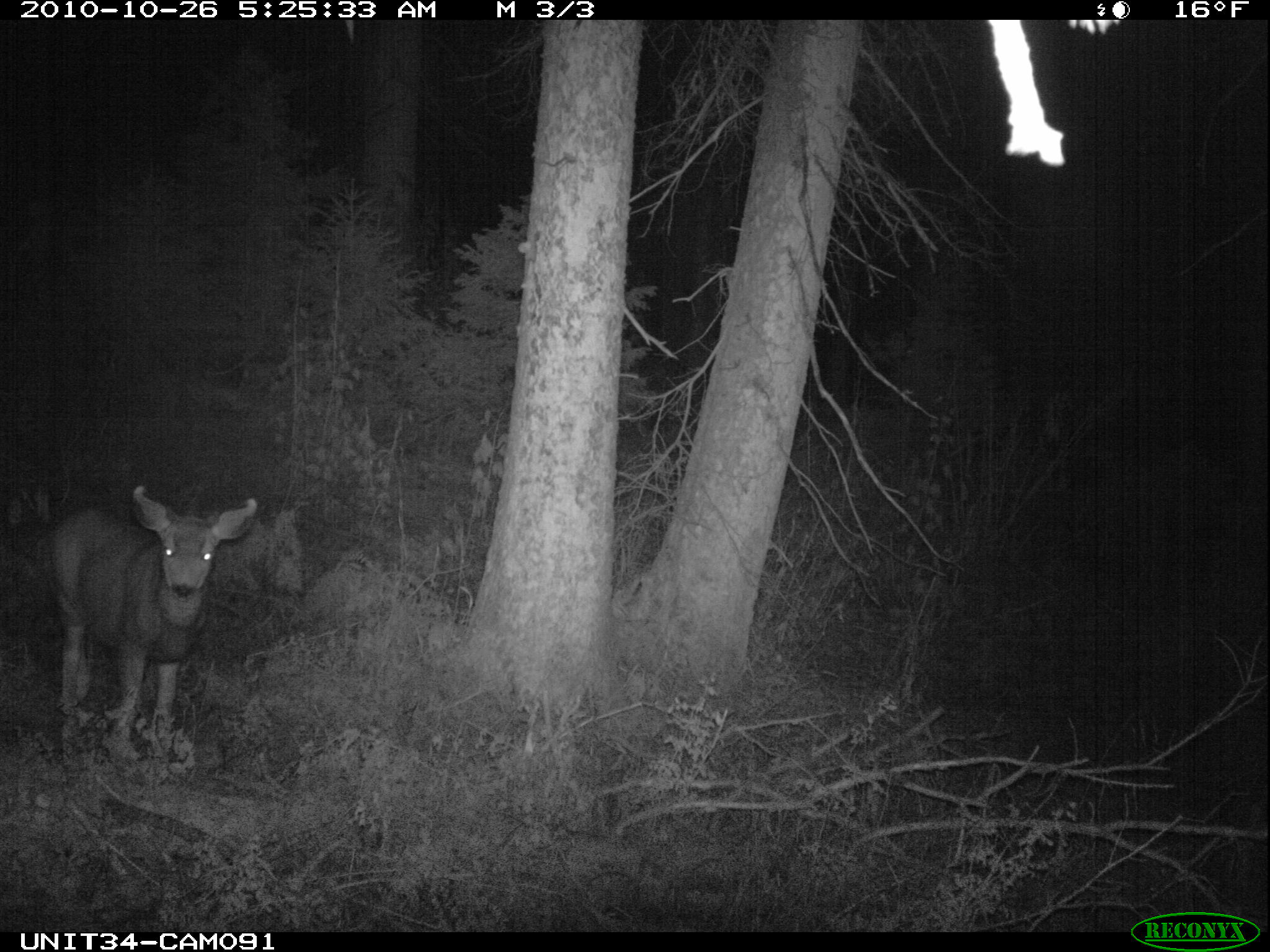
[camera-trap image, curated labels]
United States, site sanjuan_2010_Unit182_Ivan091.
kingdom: Animalia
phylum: Chordata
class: Mammalia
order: Artiodactyla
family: Cervidae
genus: Odocoileus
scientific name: Odocoileus hemionus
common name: mule deer